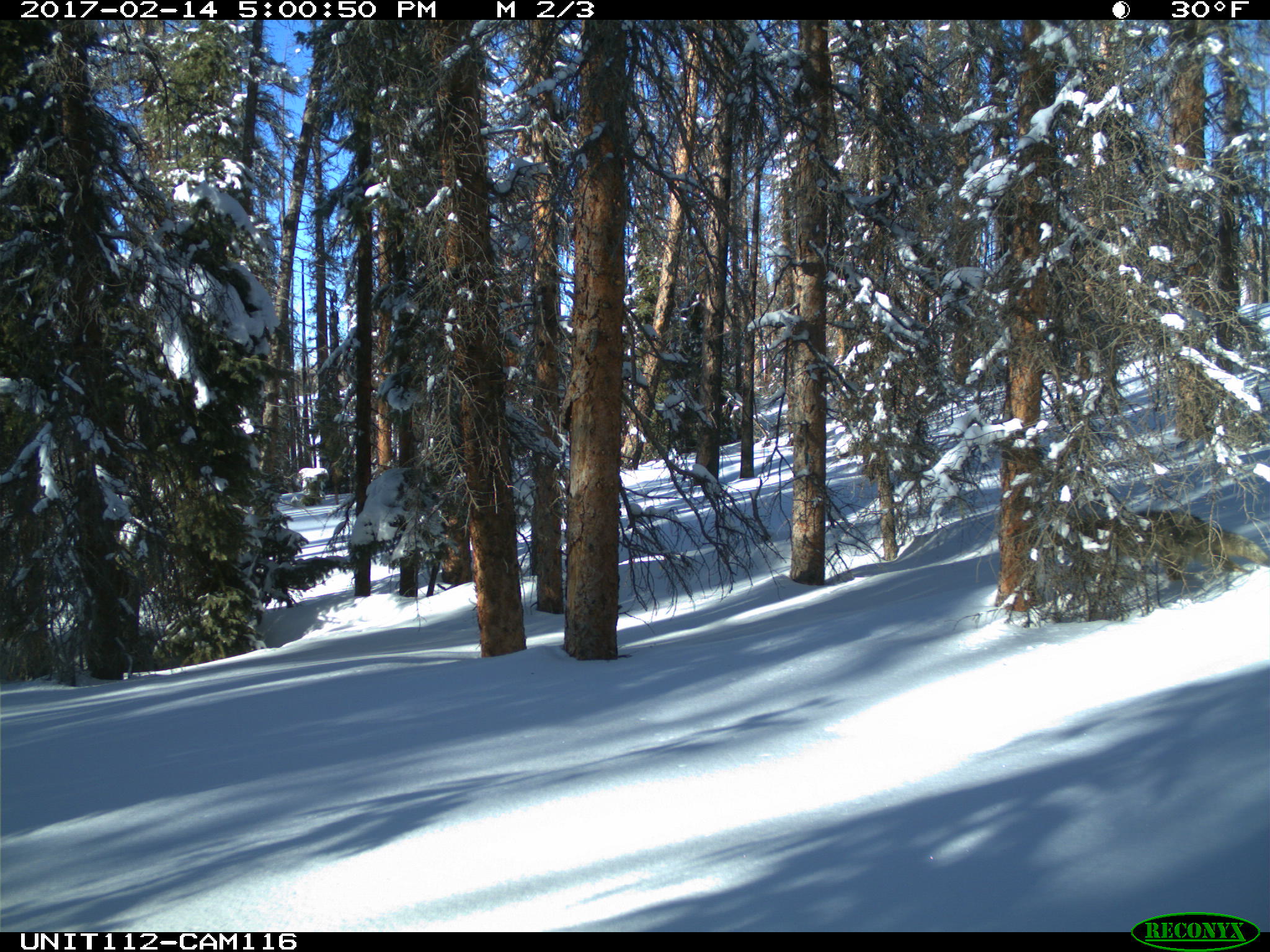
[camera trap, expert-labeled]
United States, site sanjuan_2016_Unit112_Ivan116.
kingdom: Animalia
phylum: Chordata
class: Mammalia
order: Carnivora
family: Canidae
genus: Canis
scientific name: Canis latrans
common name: coyote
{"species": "Canis latrans (coyote)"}